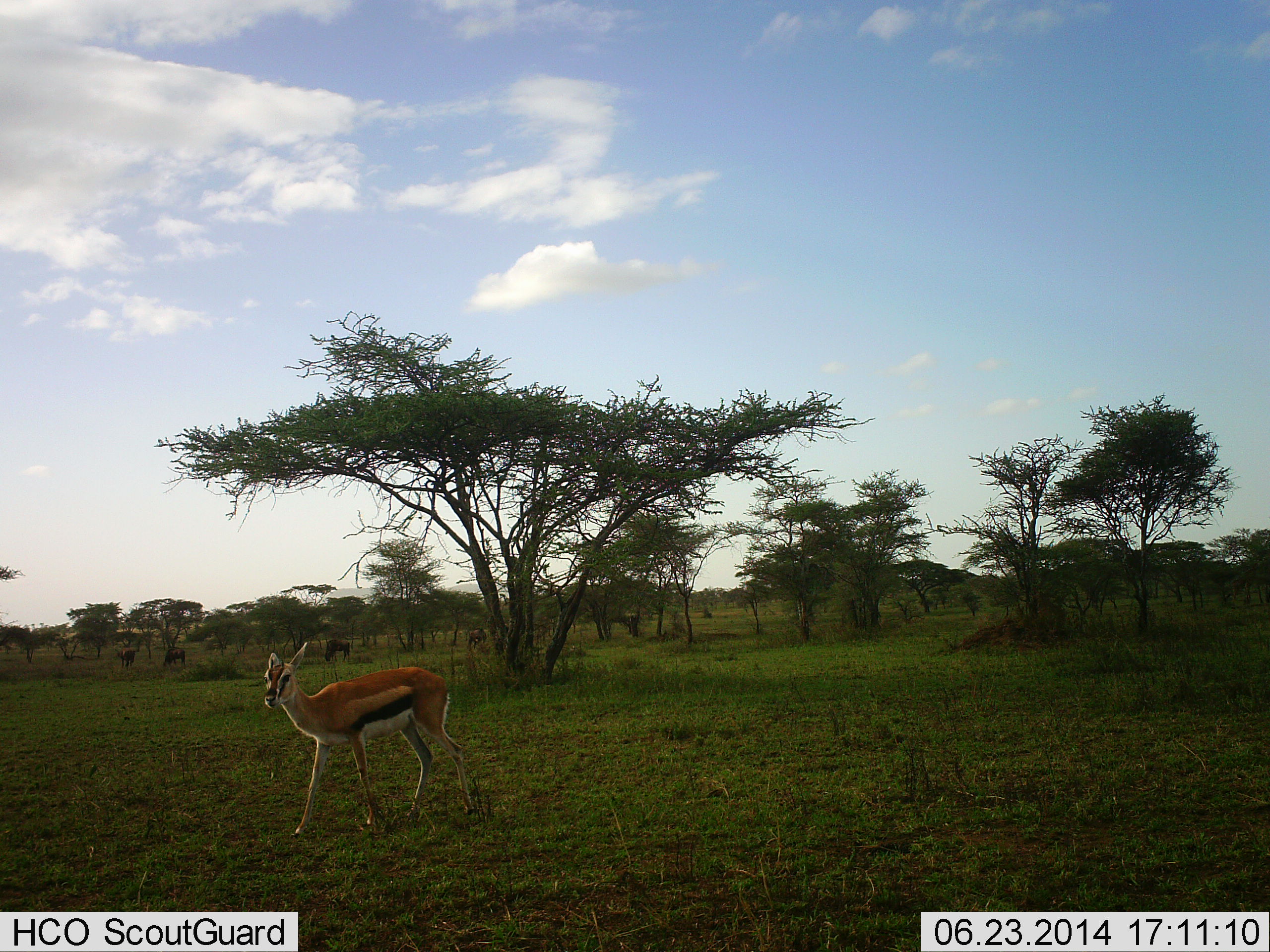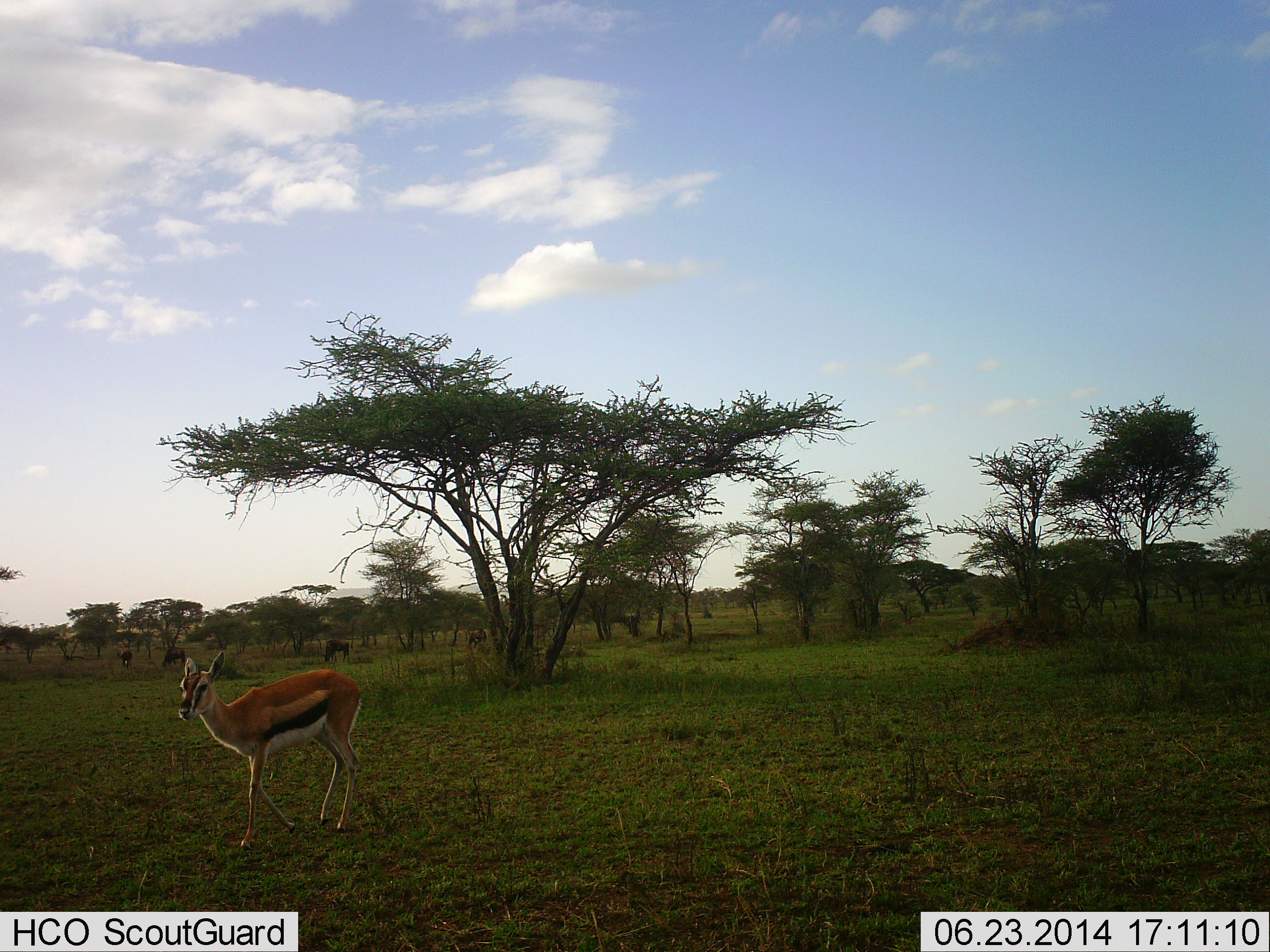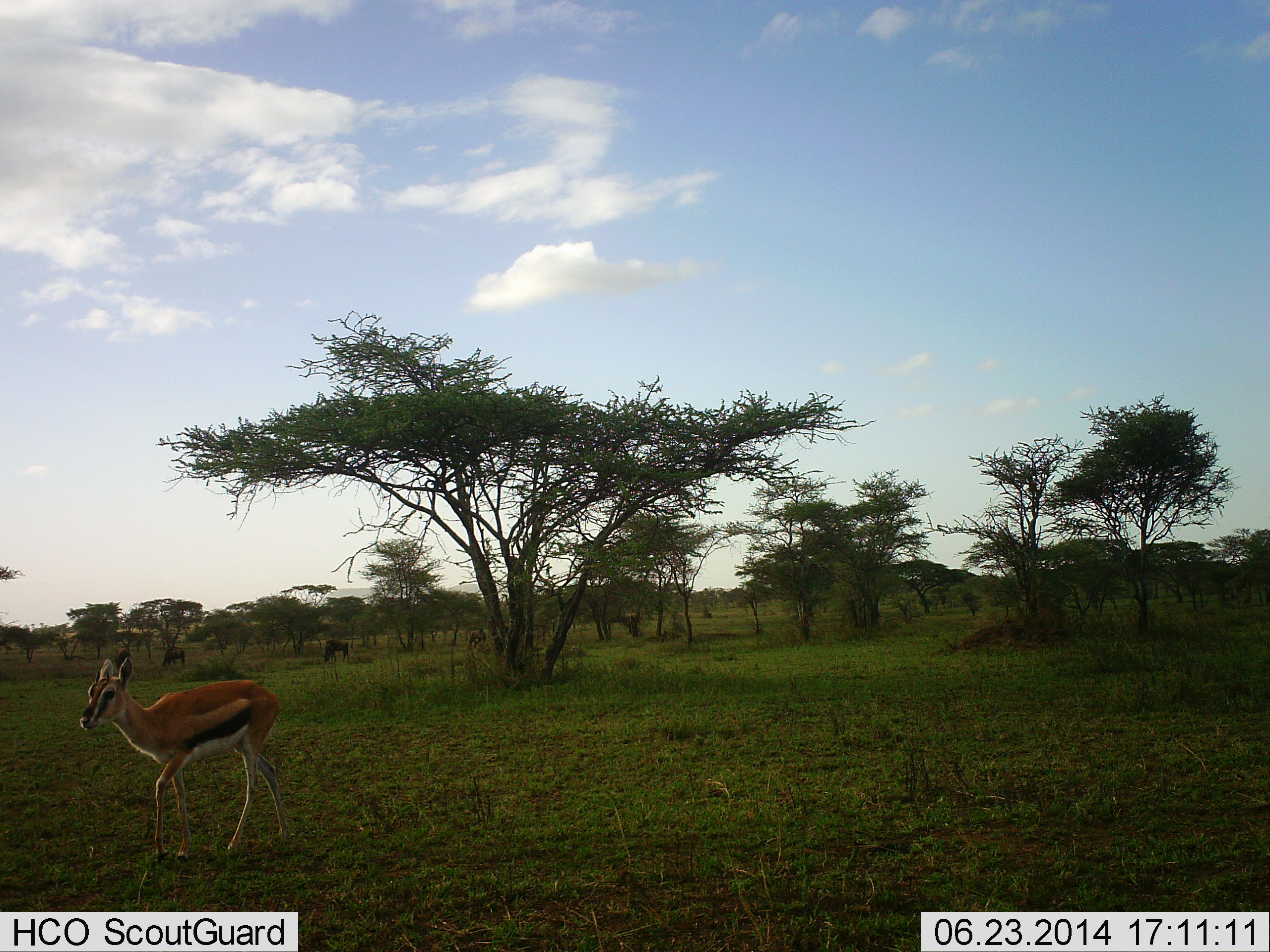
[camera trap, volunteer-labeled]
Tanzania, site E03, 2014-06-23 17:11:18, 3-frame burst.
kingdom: Animalia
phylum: Chordata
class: Mammalia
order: Artiodactyla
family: Bovidae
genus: Eudorcas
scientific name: Eudorcas thomsonii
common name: thomson's gazelle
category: gazellethomsons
Gazellethomsons (thomson's gazelle) (Eudorcas thomsonii), count 1. Behavior (volunteer vote fractions): standing 40%, resting 0%, moving 67%, interacting 0%. Young present (vote fraction): 0%. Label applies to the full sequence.